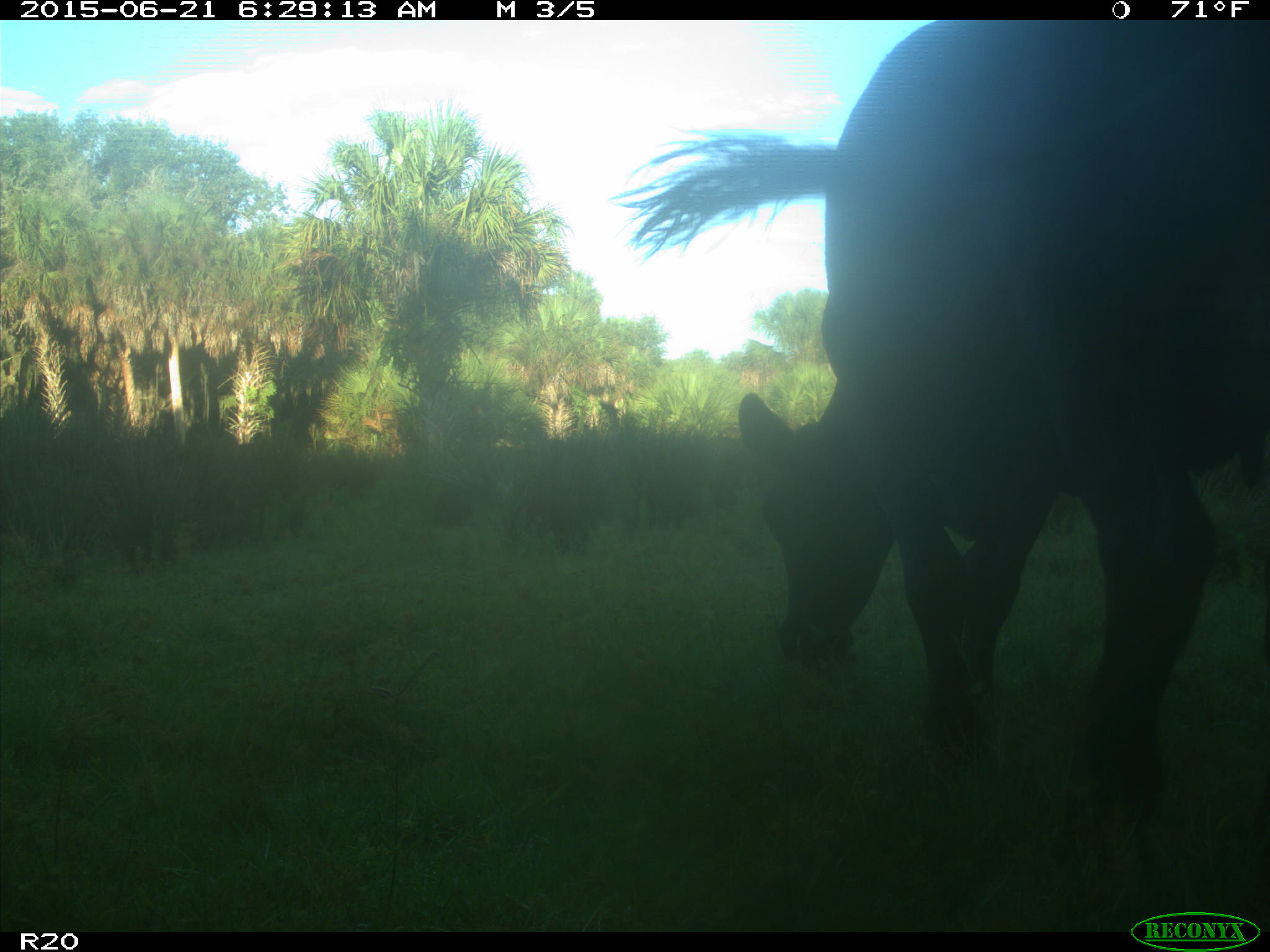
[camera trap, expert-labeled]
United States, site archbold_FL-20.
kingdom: Animalia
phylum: Chordata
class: Mammalia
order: Artiodactyla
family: Bovidae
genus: Bos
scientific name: Bos taurus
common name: domestic cow